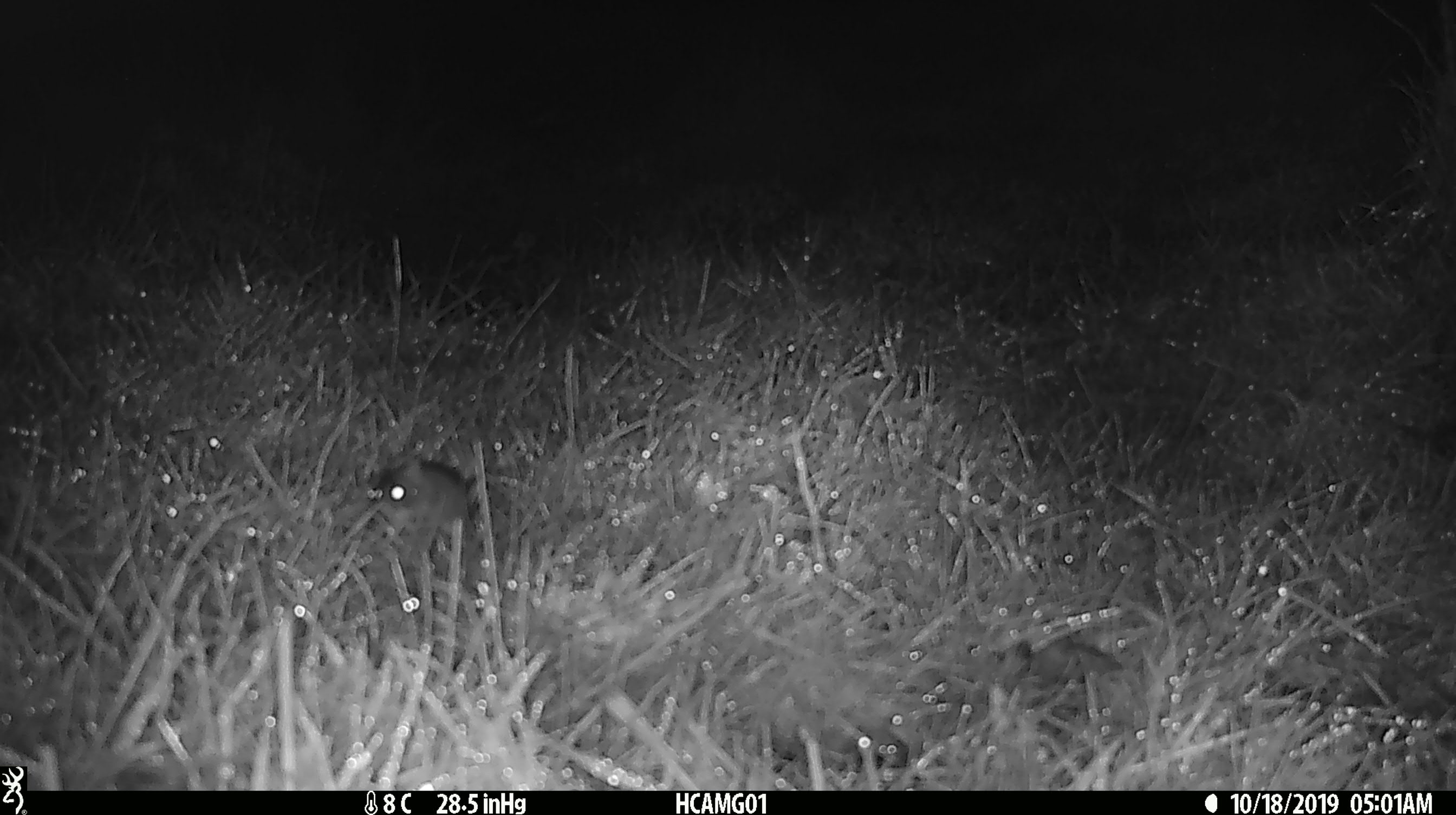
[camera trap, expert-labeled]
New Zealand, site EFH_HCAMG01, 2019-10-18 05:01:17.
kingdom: Animalia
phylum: Chordata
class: Mammalia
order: Rodentia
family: Muridae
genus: Mus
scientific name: Mus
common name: mouse